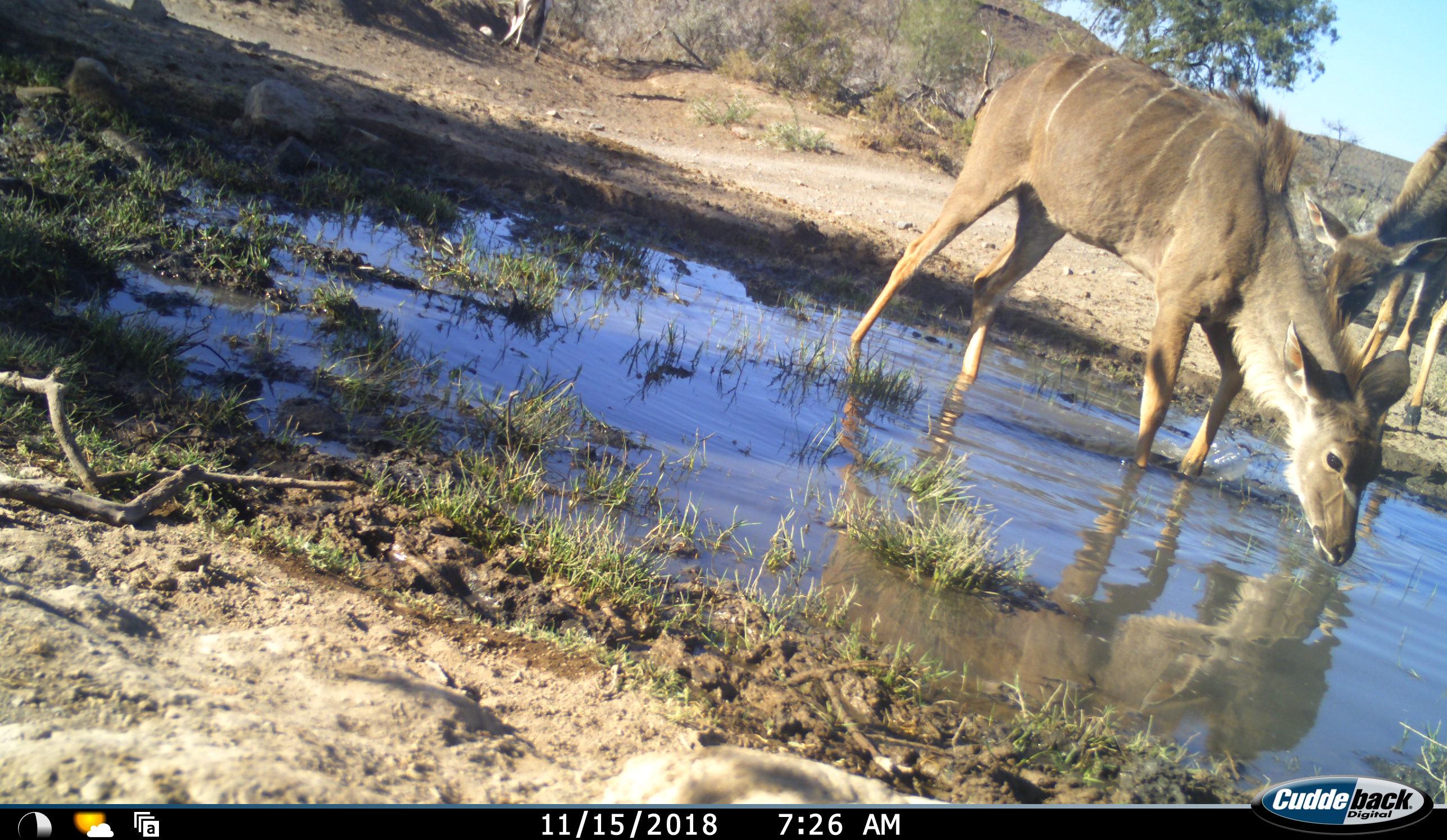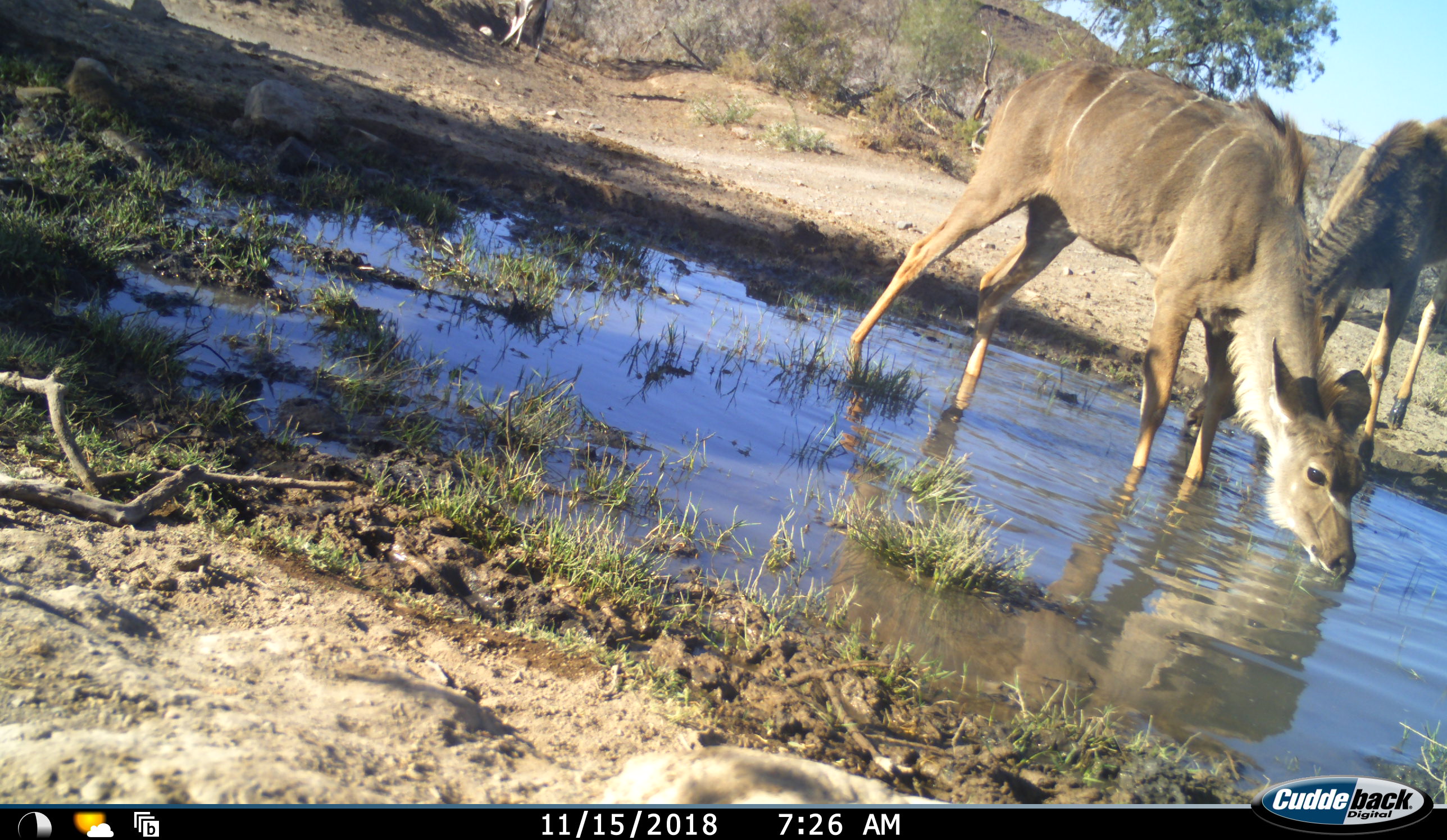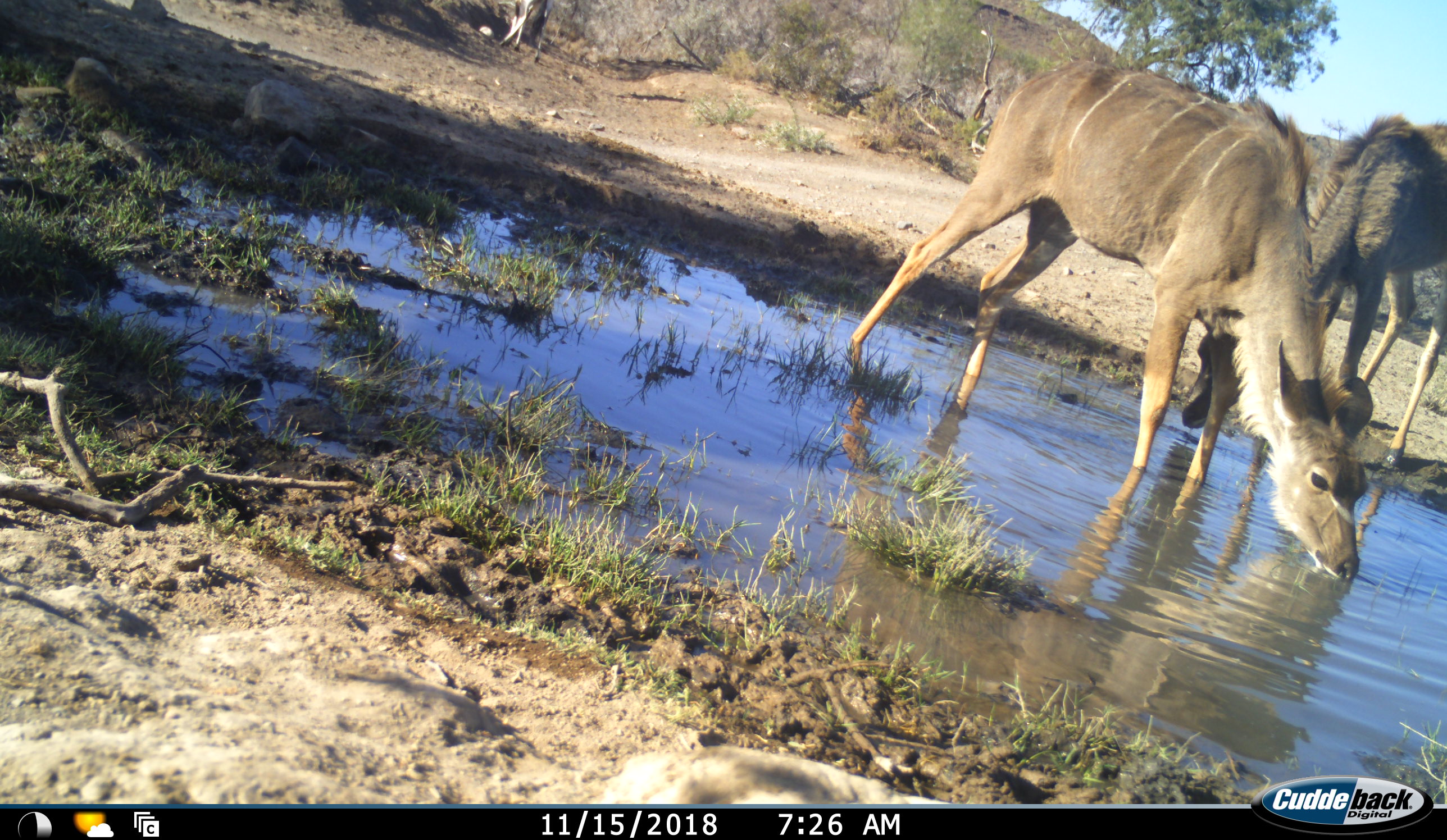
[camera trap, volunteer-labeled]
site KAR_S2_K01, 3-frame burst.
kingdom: Animalia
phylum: Chordata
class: Mammalia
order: Artiodactyla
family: Bovidae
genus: Tragelaphus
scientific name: Tragelaphus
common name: kudu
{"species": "kudu (Tragelaphus)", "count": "2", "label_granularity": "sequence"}